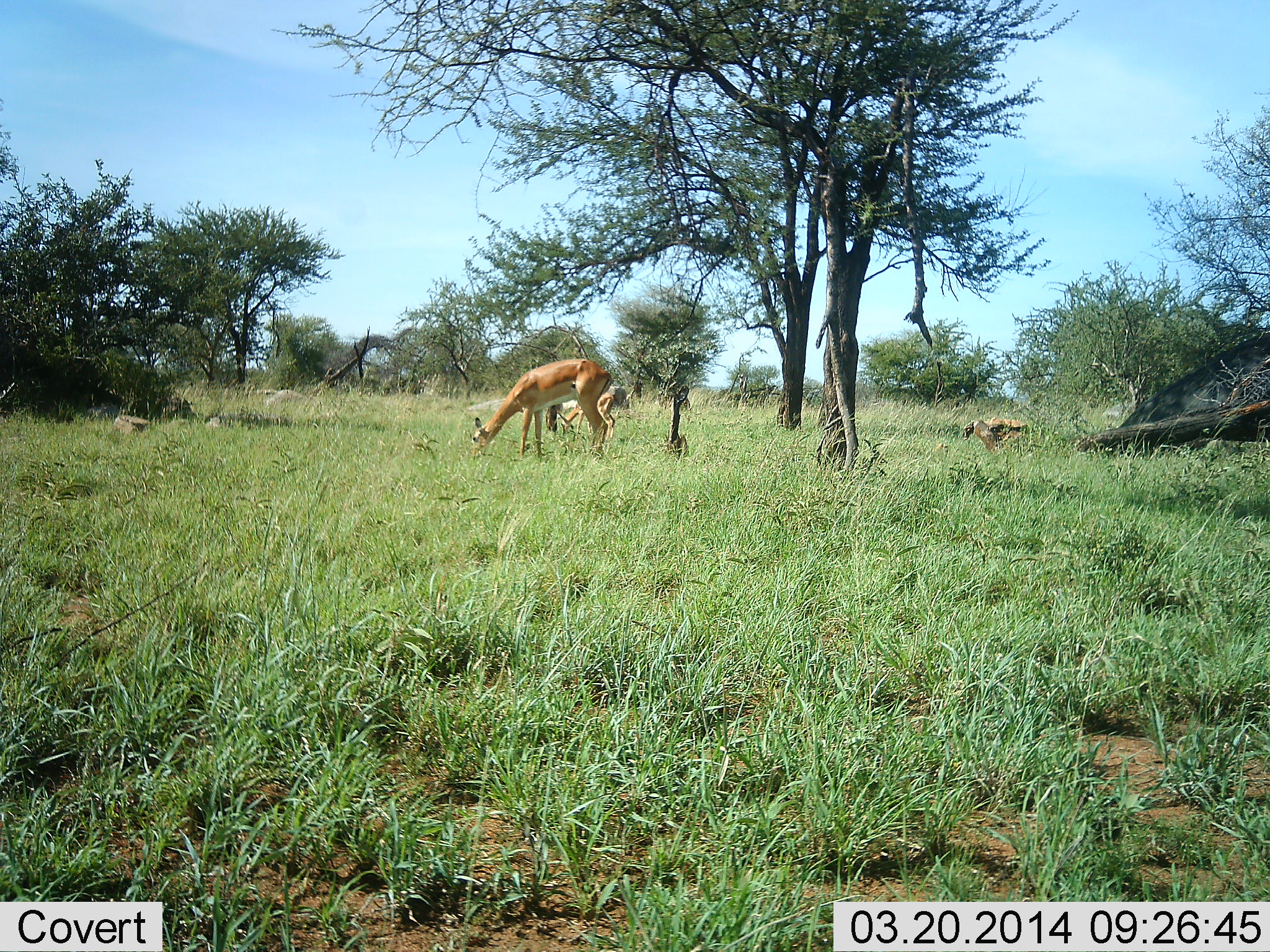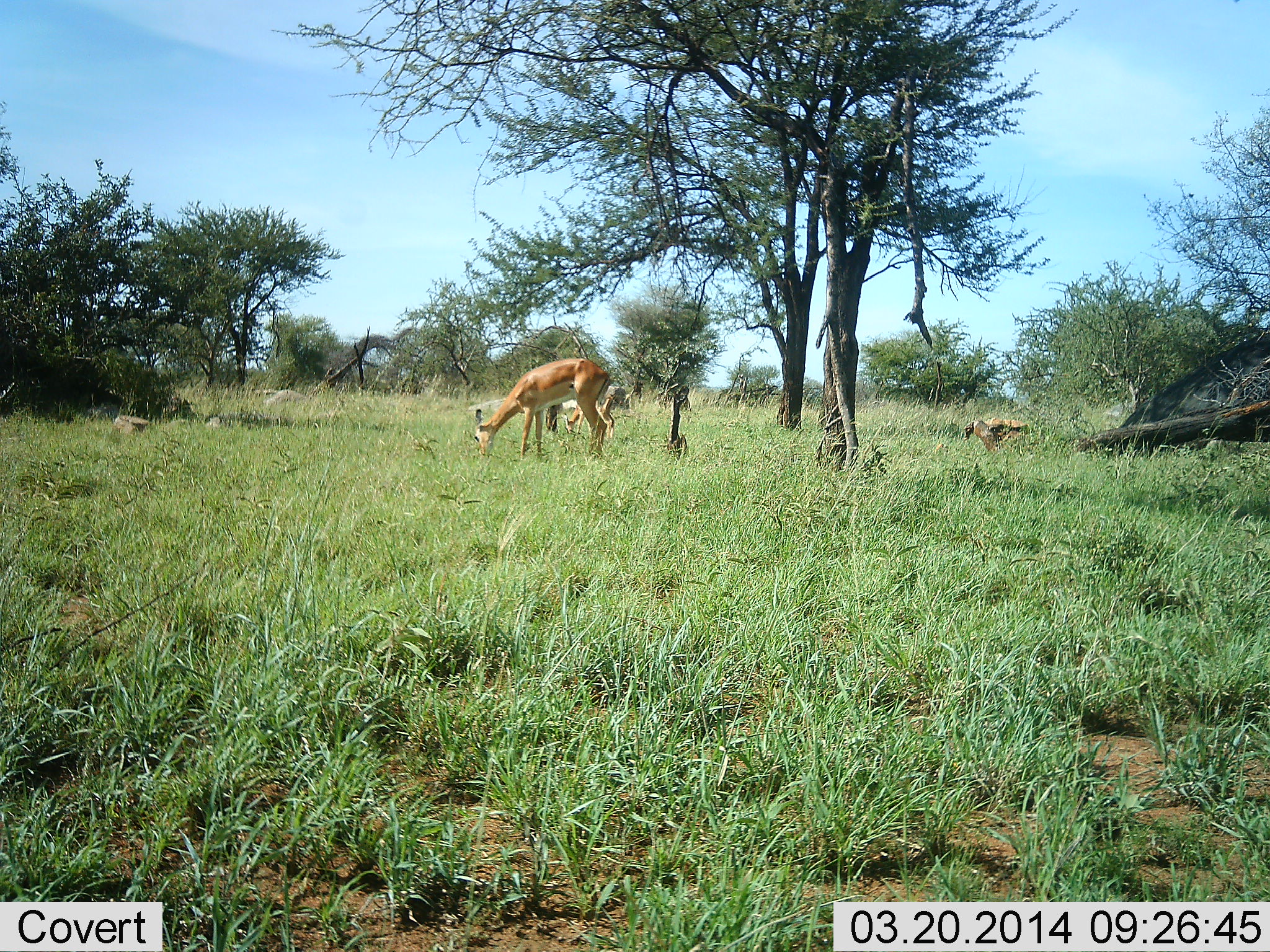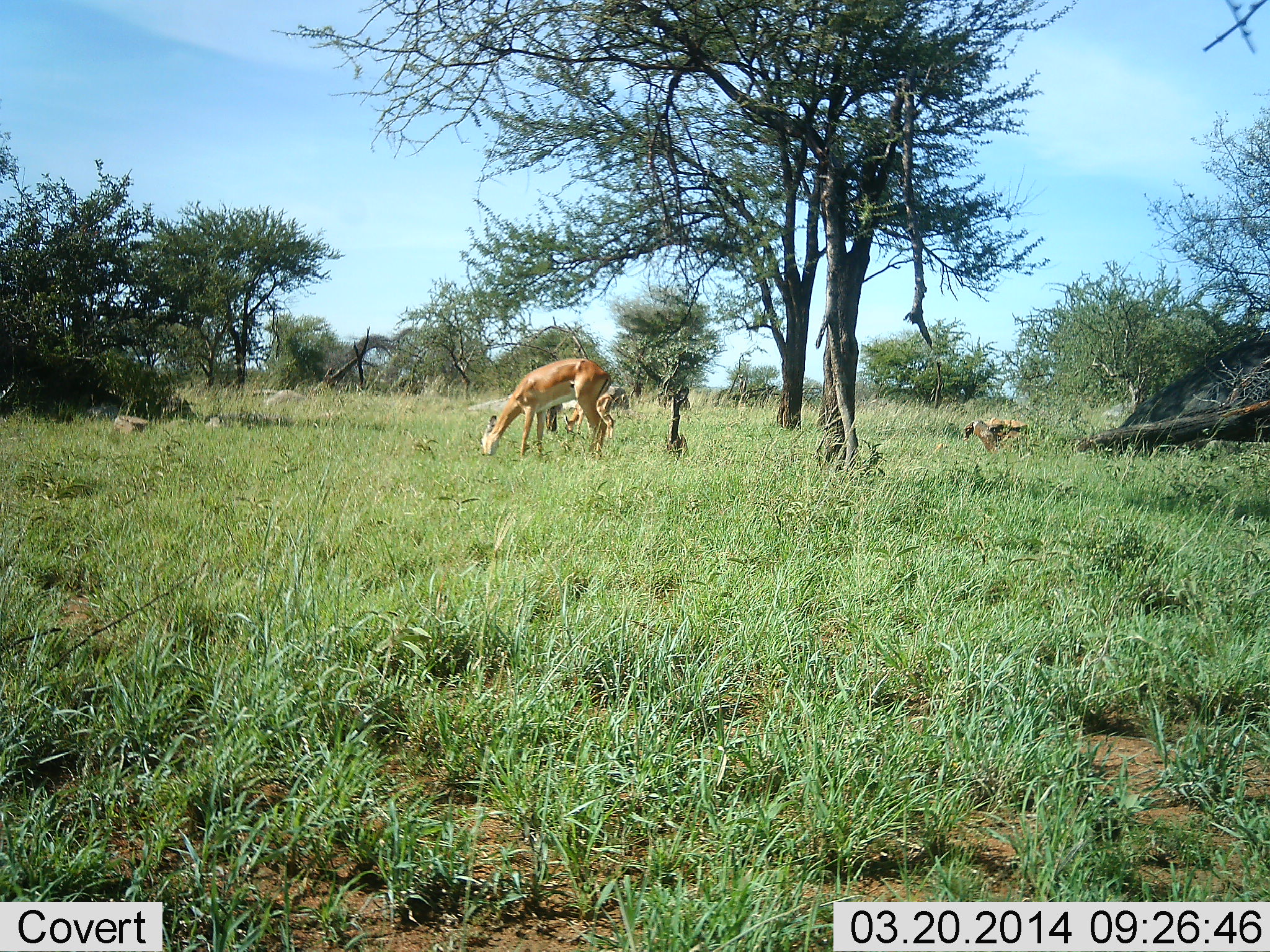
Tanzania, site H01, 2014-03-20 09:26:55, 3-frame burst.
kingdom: Animalia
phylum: Chordata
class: Mammalia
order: Artiodactyla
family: Bovidae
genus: Nanger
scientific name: Nanger granti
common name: grant's gazelle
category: gazellegrants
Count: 2.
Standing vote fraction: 20%.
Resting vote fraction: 10%.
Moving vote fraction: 0%.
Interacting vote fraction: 0%.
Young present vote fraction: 0%.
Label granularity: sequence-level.